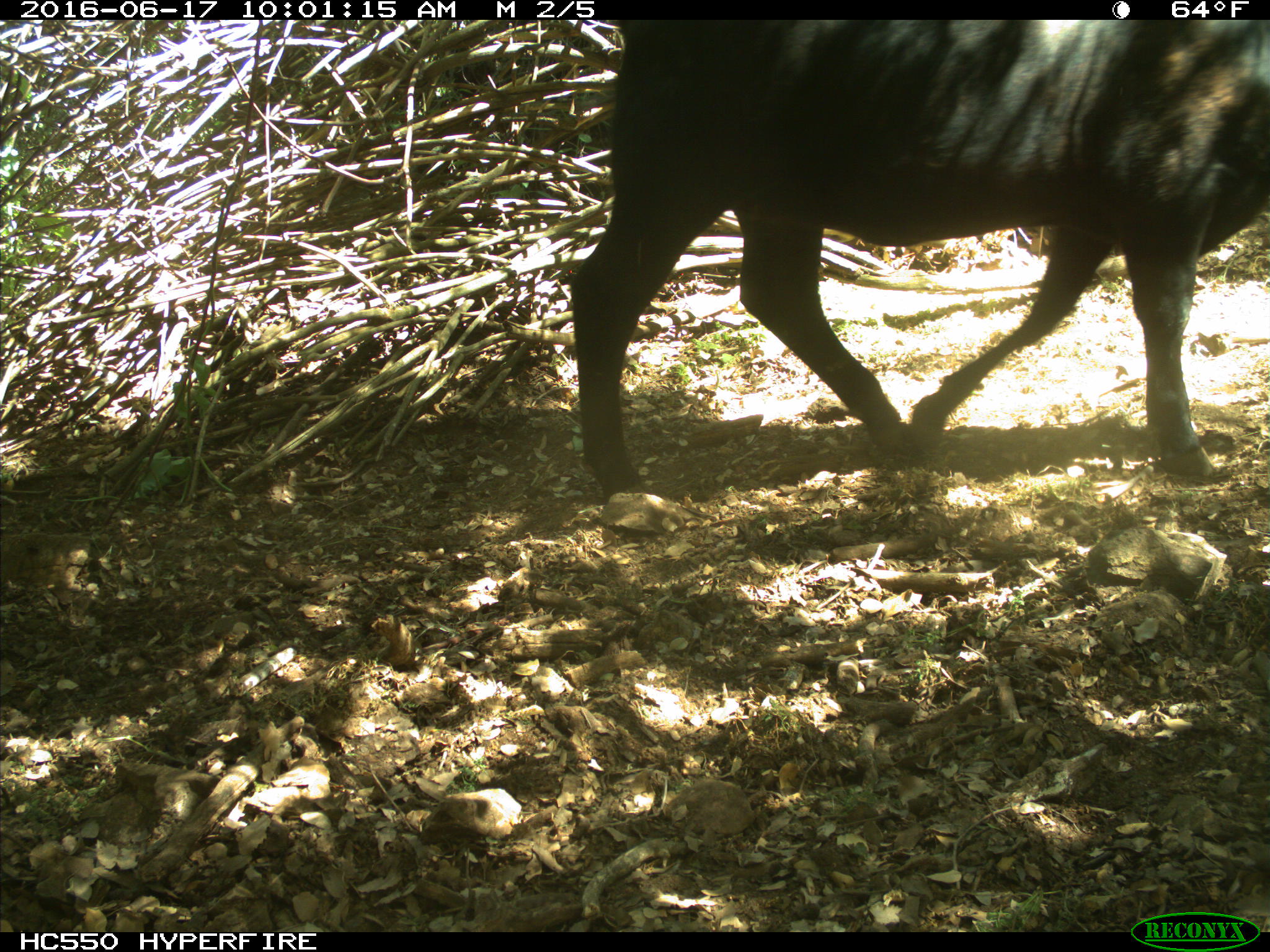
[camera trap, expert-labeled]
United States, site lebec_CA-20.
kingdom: Animalia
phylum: Chordata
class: Mammalia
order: Artiodactyla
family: Bovidae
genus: Bos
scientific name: Bos taurus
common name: domestic cow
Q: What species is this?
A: Bos taurus (domestic cow).